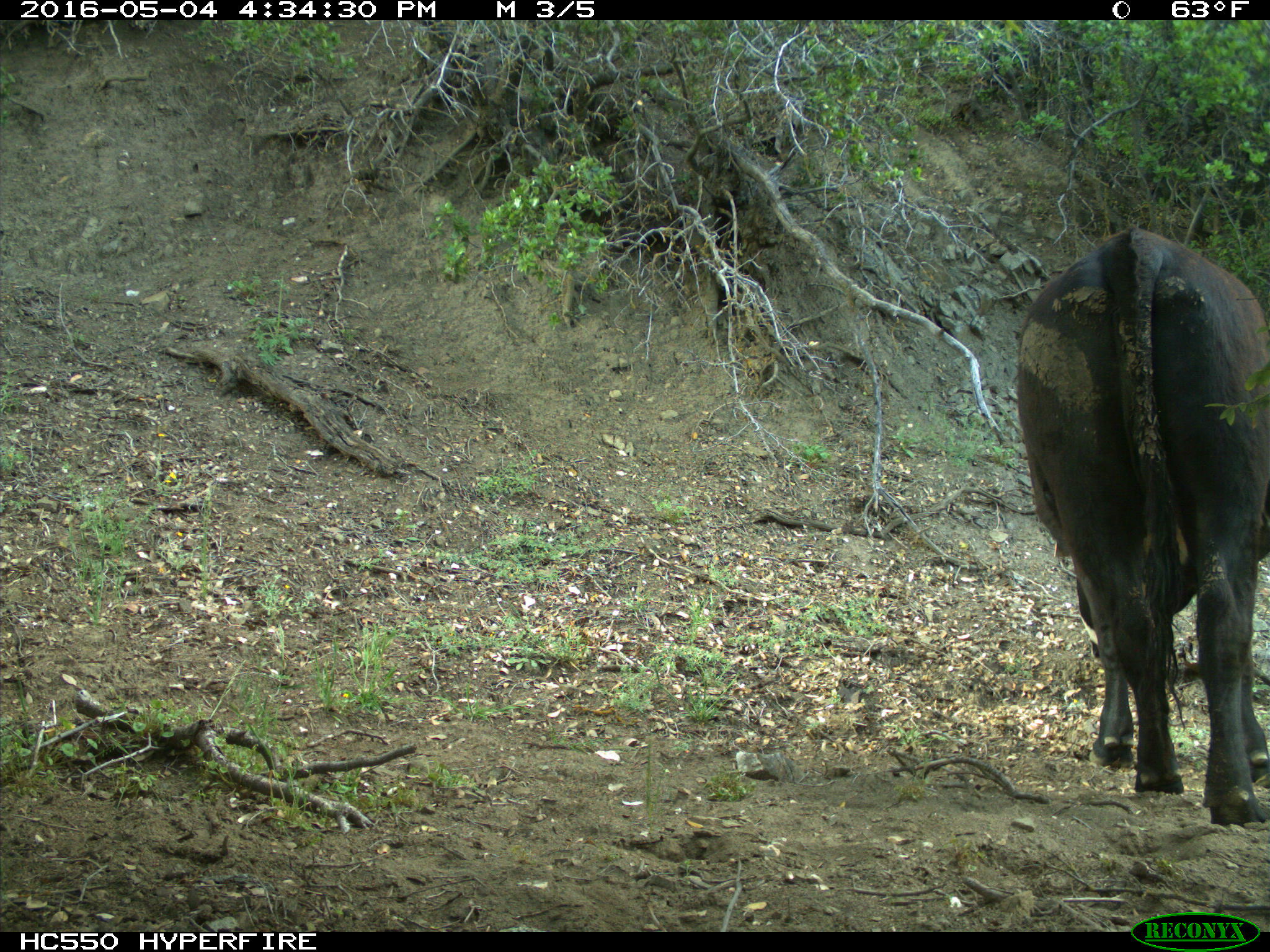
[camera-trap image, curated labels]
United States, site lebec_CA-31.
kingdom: Animalia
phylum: Chordata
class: Mammalia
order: Artiodactyla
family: Bovidae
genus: Bos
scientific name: Bos taurus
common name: domestic cow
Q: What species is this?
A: Bos taurus (domestic cow).